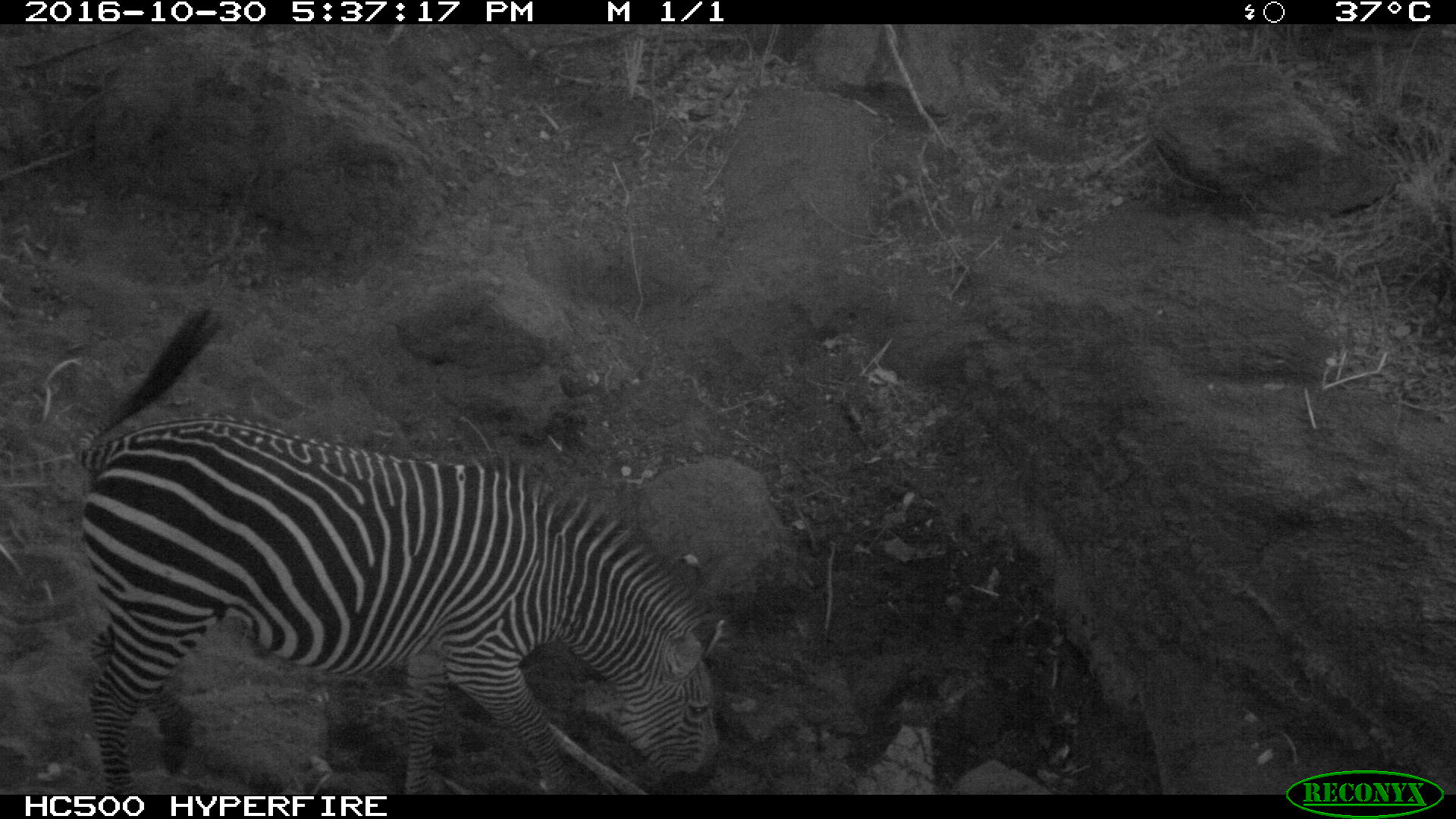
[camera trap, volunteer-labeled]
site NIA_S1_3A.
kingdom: Animalia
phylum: Chordata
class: Mammalia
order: Perissodactyla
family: Equidae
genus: Equus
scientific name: Equus quagga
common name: plains zebra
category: zebraplains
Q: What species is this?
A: Zebraplains (plains zebra) (Equus quagga).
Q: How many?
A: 1.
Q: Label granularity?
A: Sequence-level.